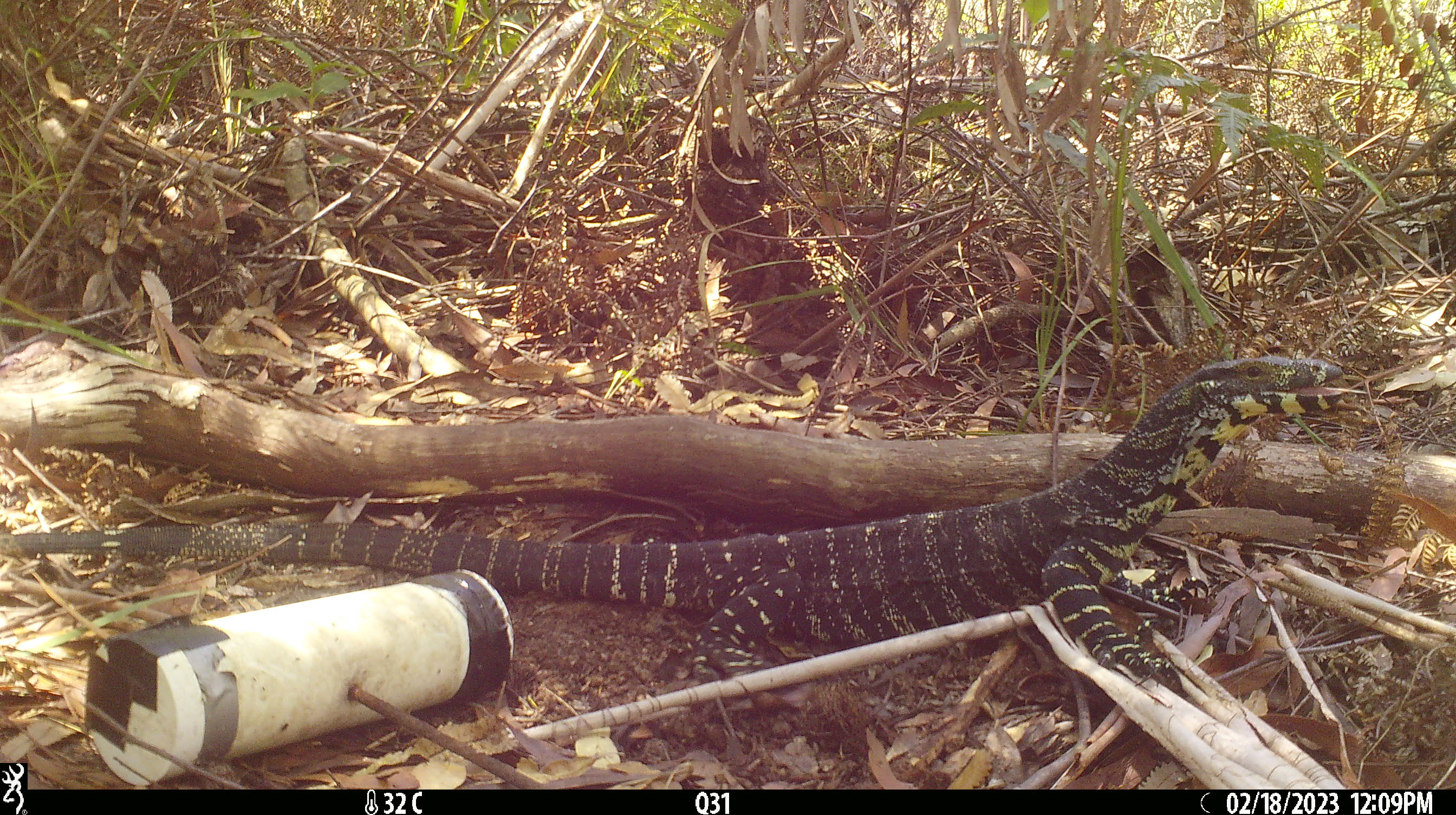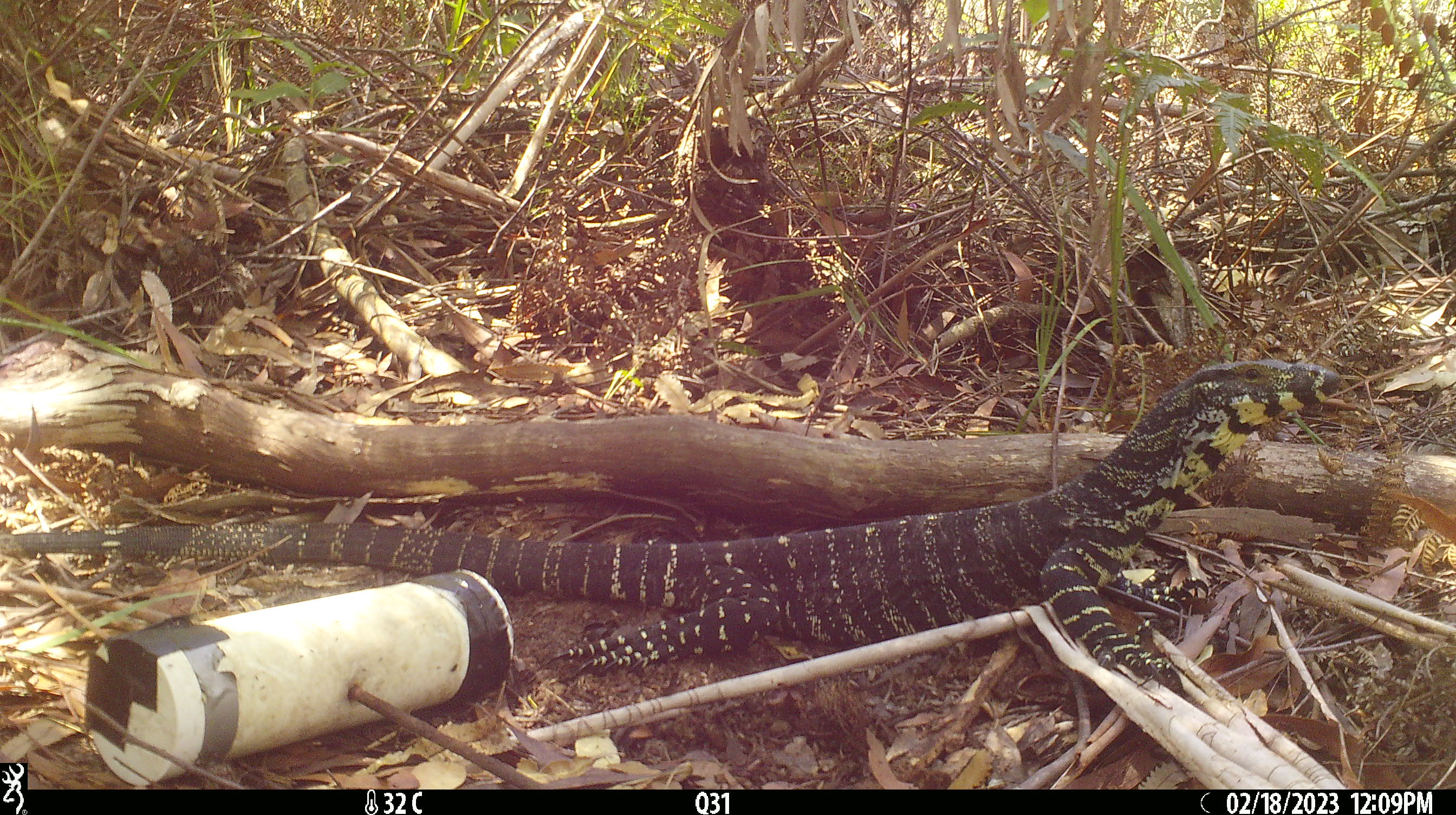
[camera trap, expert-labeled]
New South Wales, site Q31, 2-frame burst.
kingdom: Animalia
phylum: Chordata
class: Reptilia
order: Squamata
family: Varanidae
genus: Varanus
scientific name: Varanus varius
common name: lace monitor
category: goanna